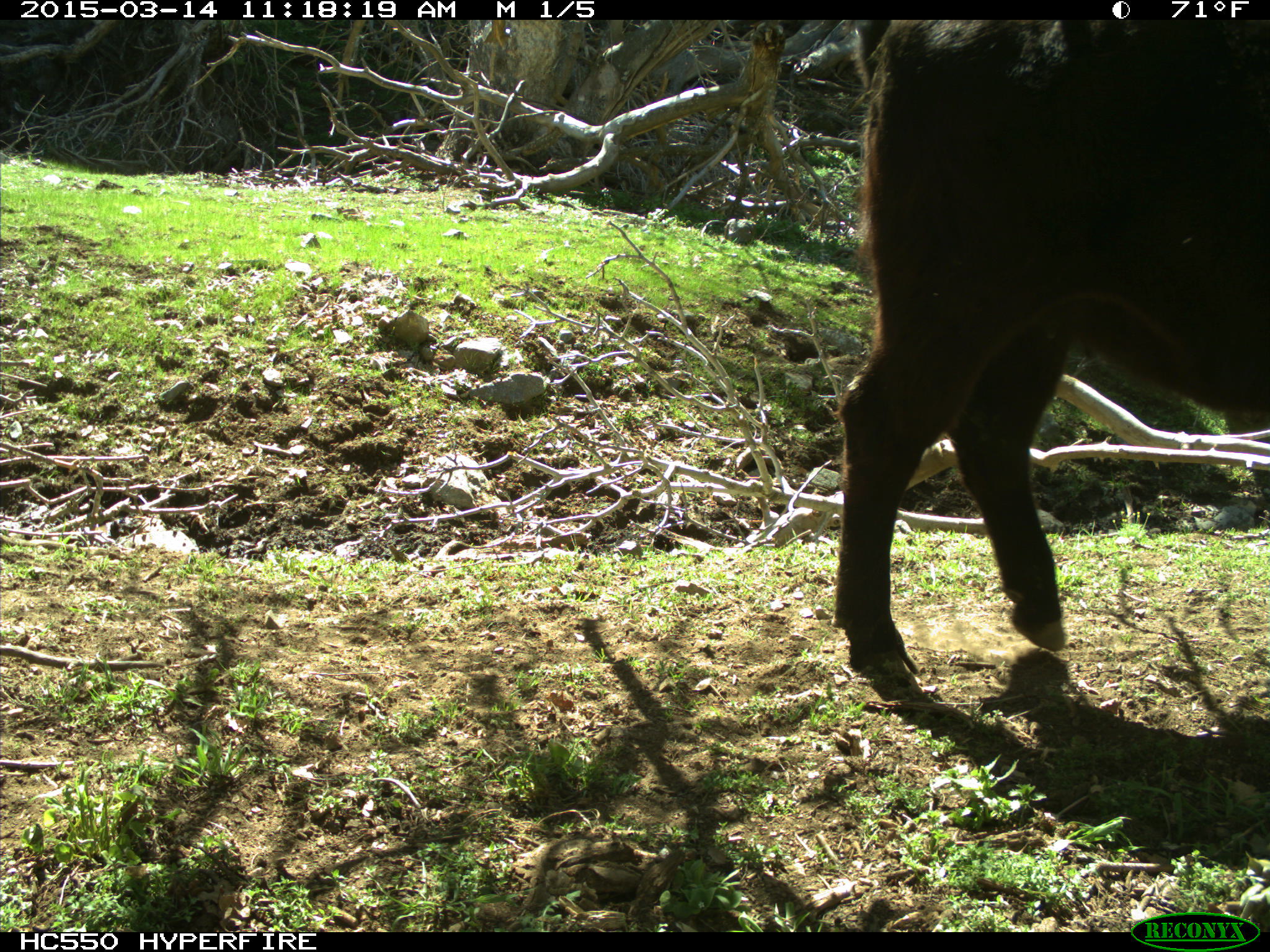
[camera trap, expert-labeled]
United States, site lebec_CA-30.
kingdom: Animalia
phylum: Chordata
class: Mammalia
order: Artiodactyla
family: Bovidae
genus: Bos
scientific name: Bos taurus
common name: domestic cow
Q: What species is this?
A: Bos taurus (domestic cow).